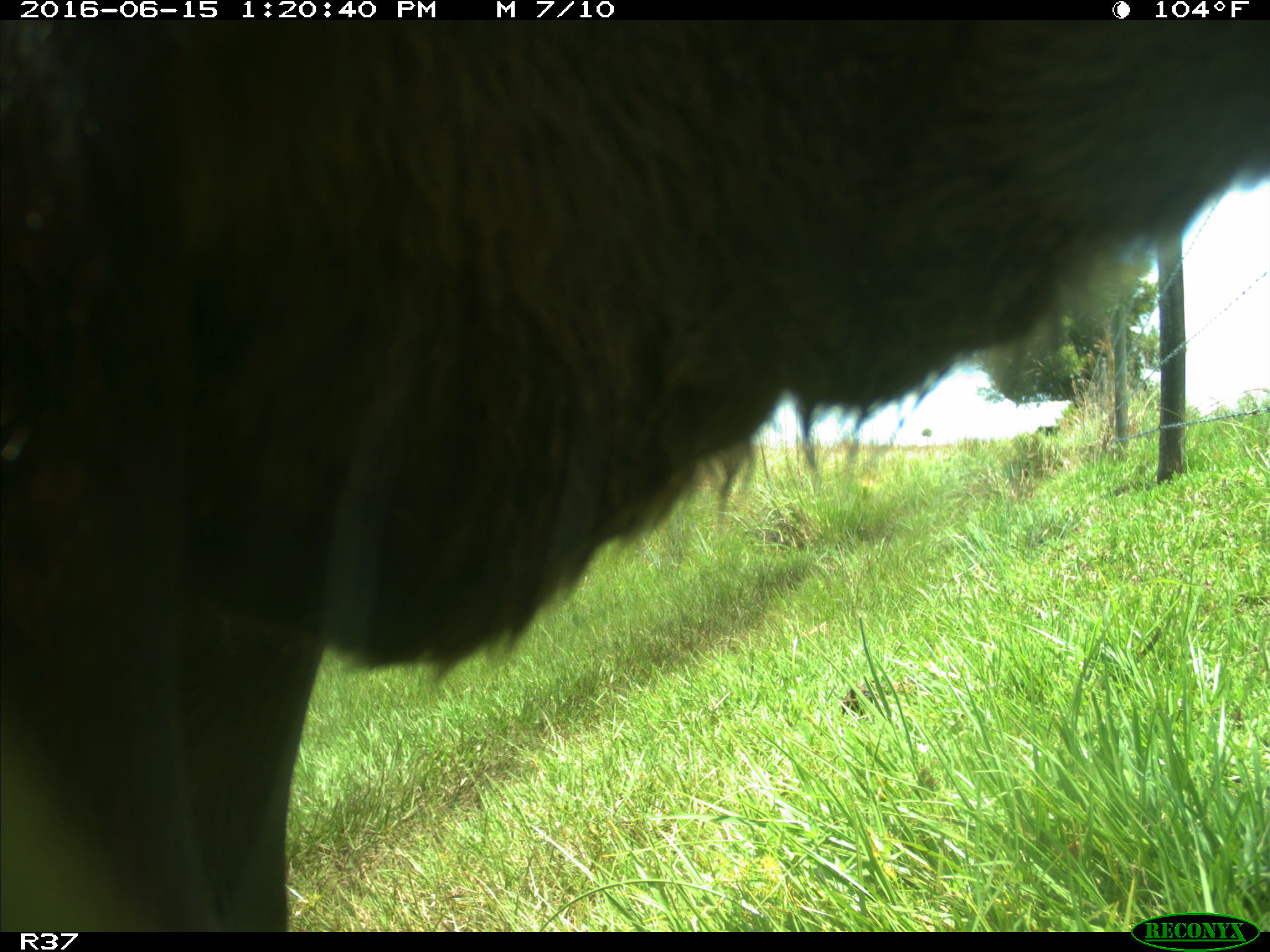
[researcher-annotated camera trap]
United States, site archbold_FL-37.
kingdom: Animalia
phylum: Chordata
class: Mammalia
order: Artiodactyla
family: Bovidae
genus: Bos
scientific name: Bos taurus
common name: domestic cow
Bos taurus (domestic cow).